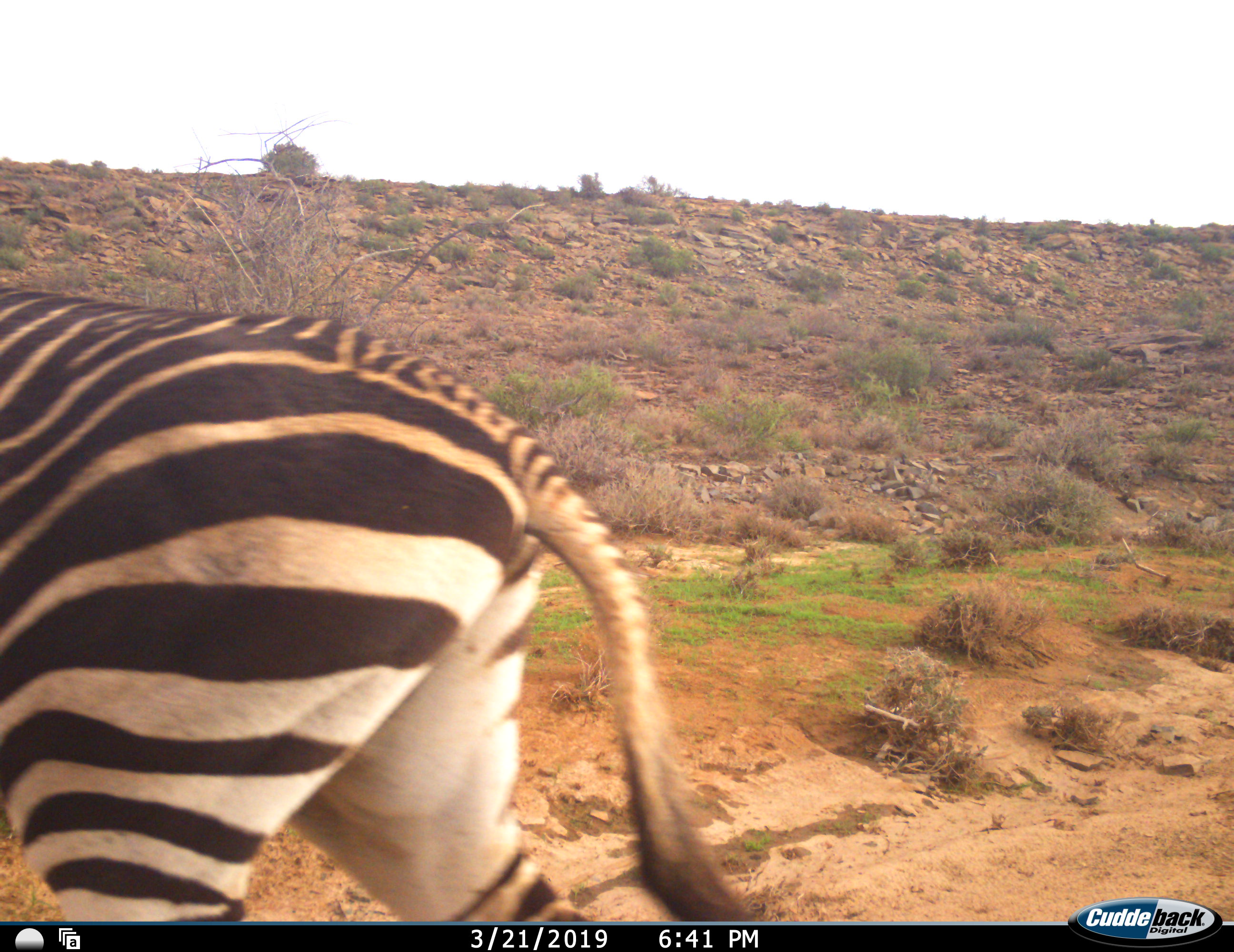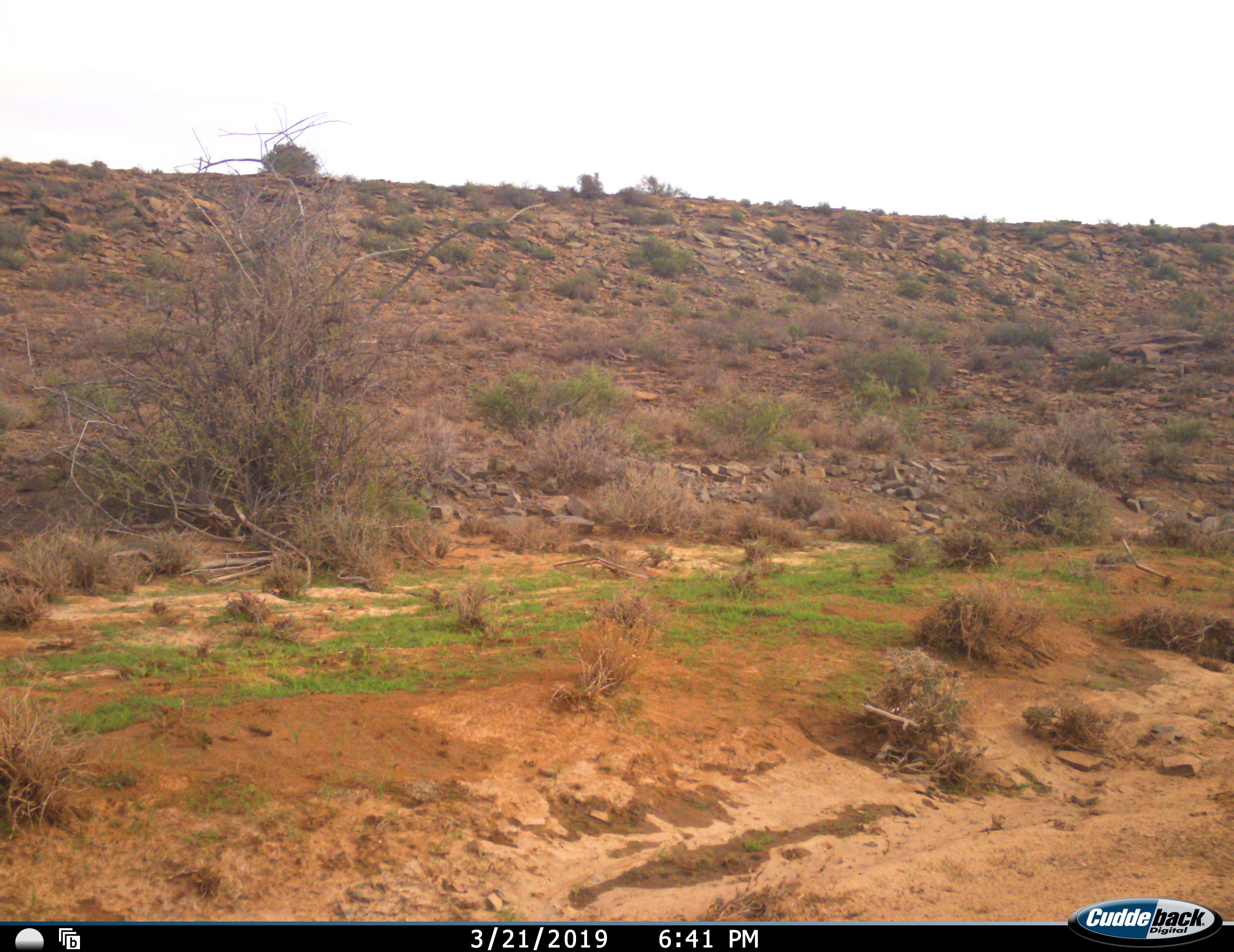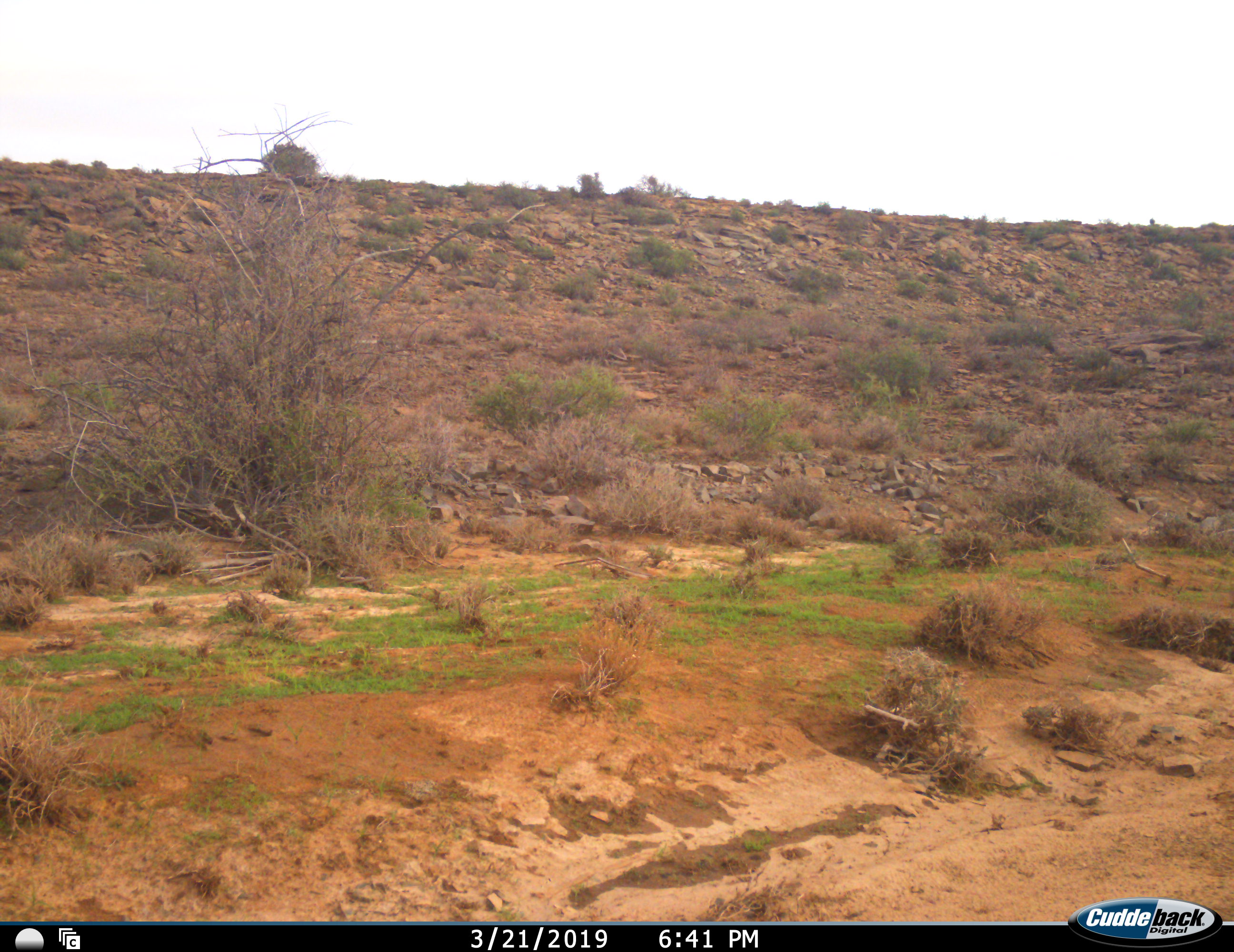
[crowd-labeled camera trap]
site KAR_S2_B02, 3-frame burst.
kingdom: Animalia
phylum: Chordata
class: Mammalia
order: Perissodactyla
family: Equidae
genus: Equus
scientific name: Equus zebra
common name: mountain zebra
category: zebramountain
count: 1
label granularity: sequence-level